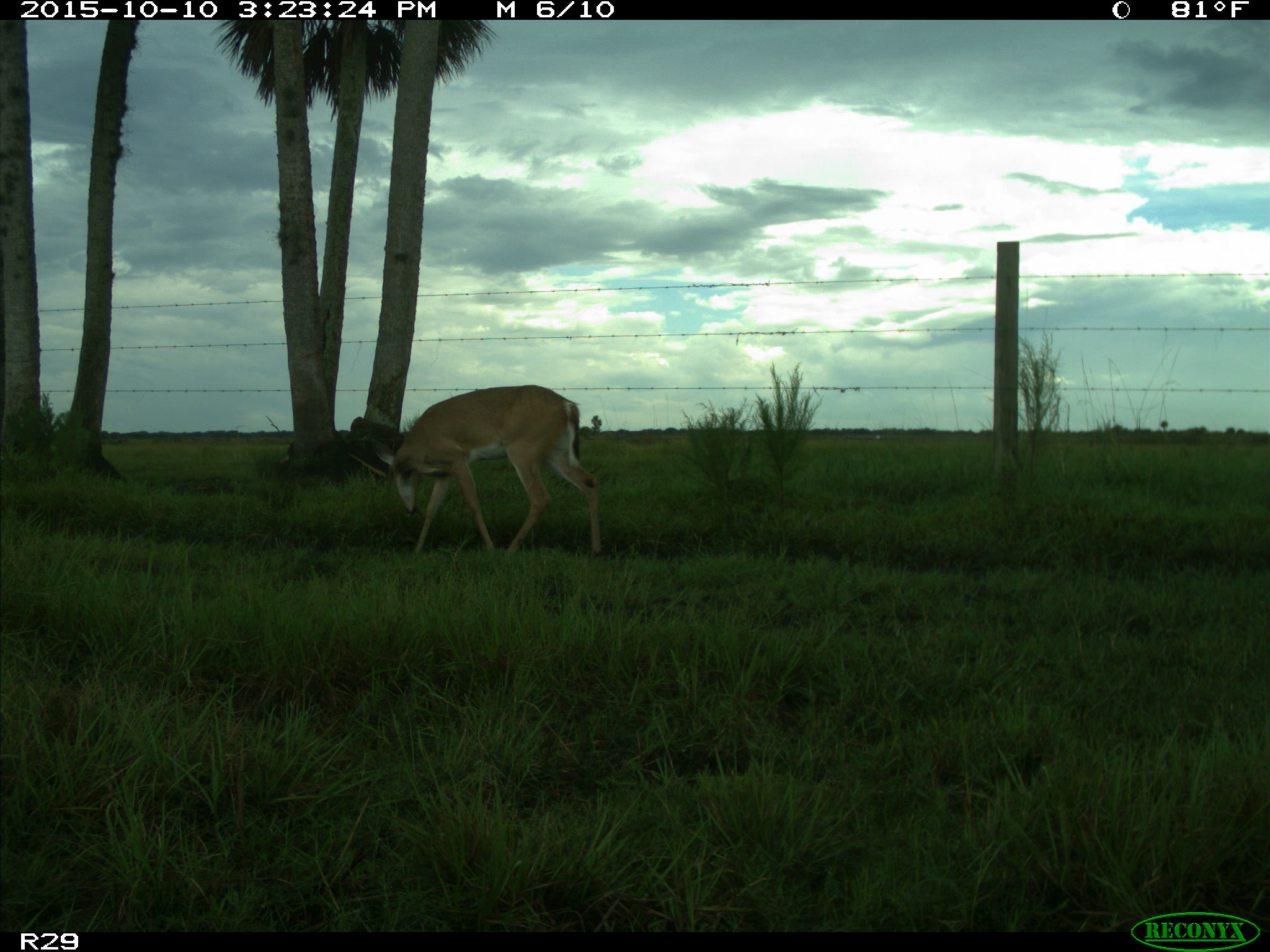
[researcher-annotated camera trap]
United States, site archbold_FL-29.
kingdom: Animalia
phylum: Chordata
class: Mammalia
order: Artiodactyla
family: Cervidae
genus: Odocoileus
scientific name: Odocoileus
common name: deer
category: unidentified deer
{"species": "unidentified deer (deer) (Odocoileus)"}